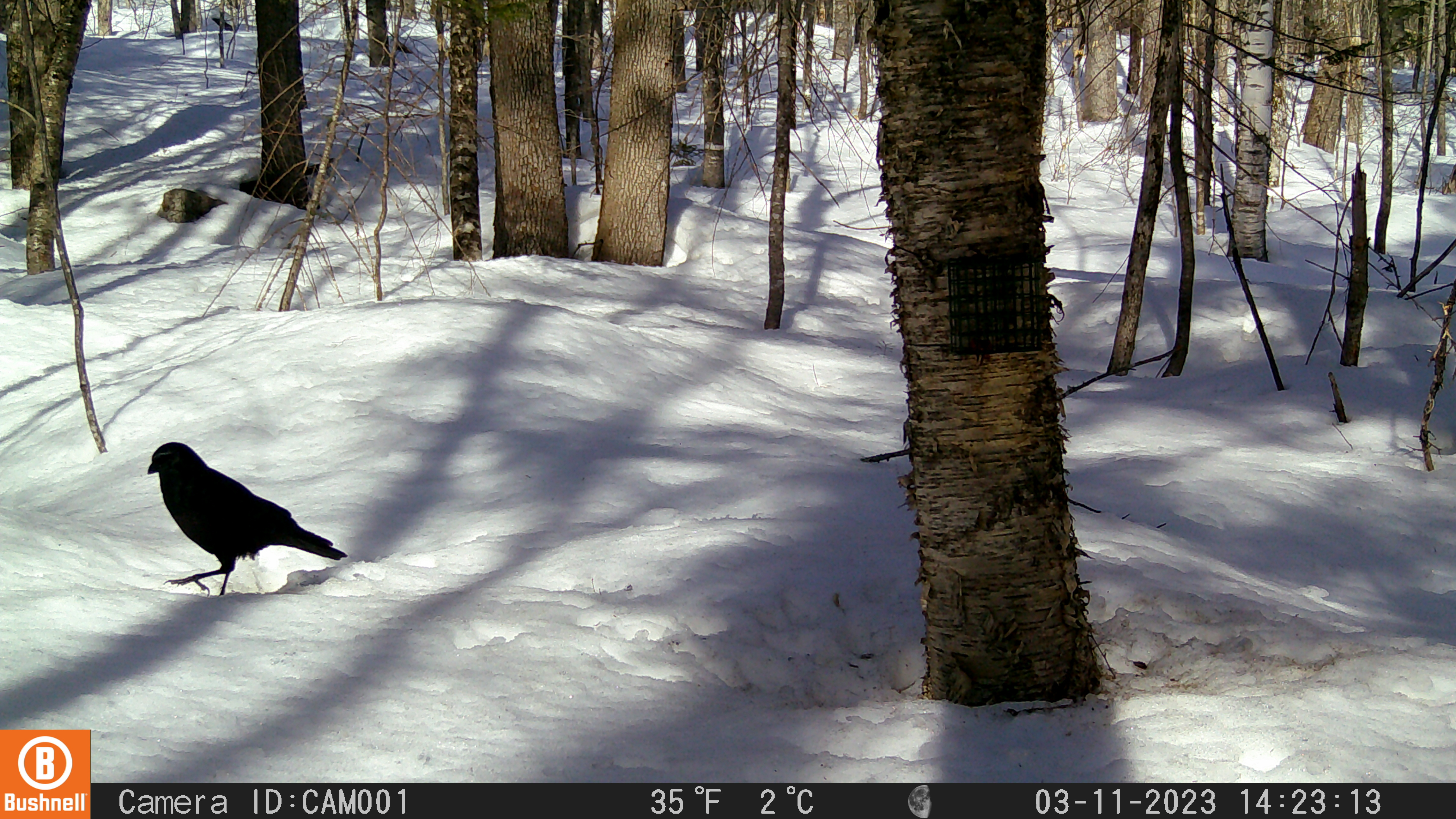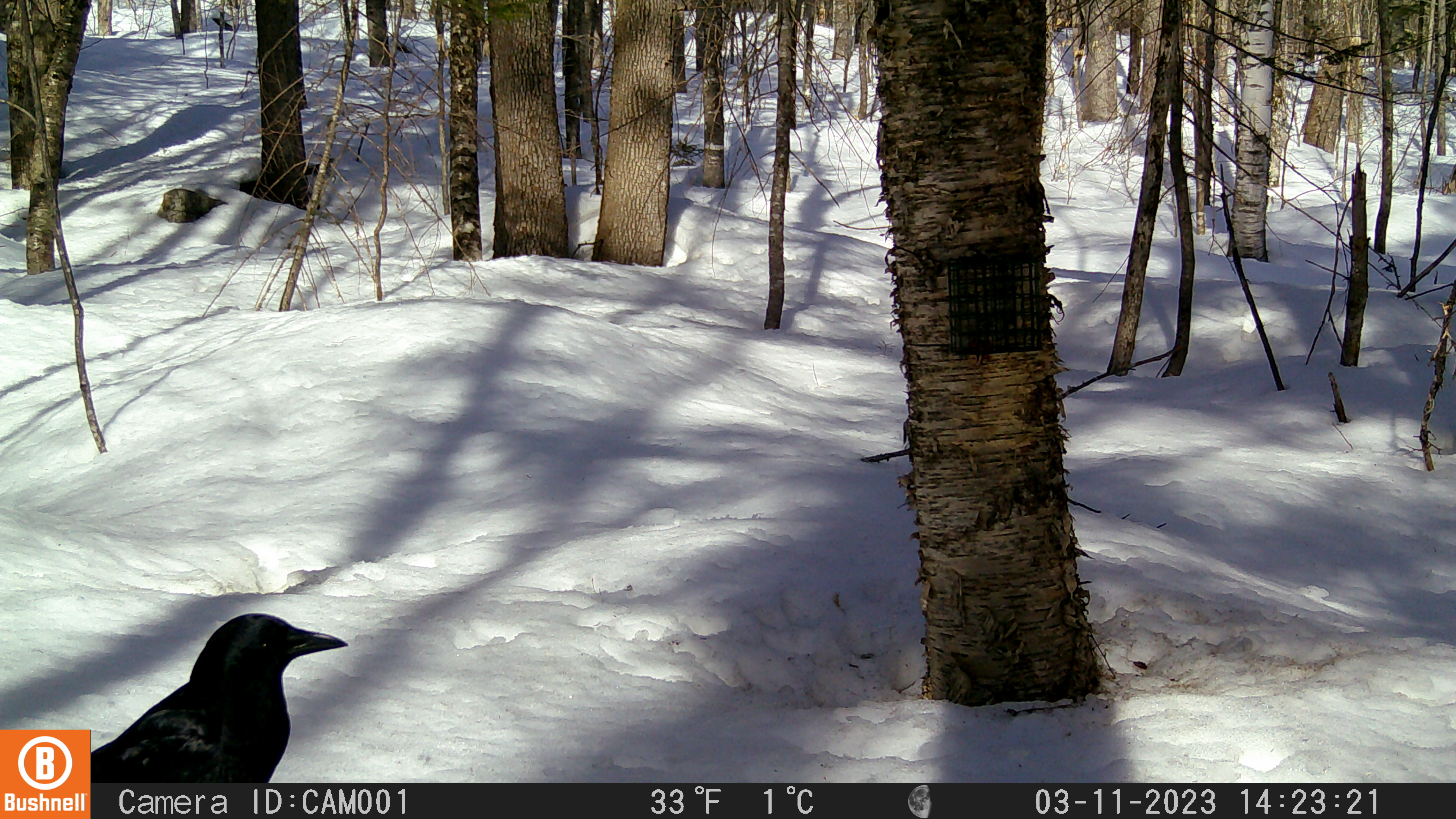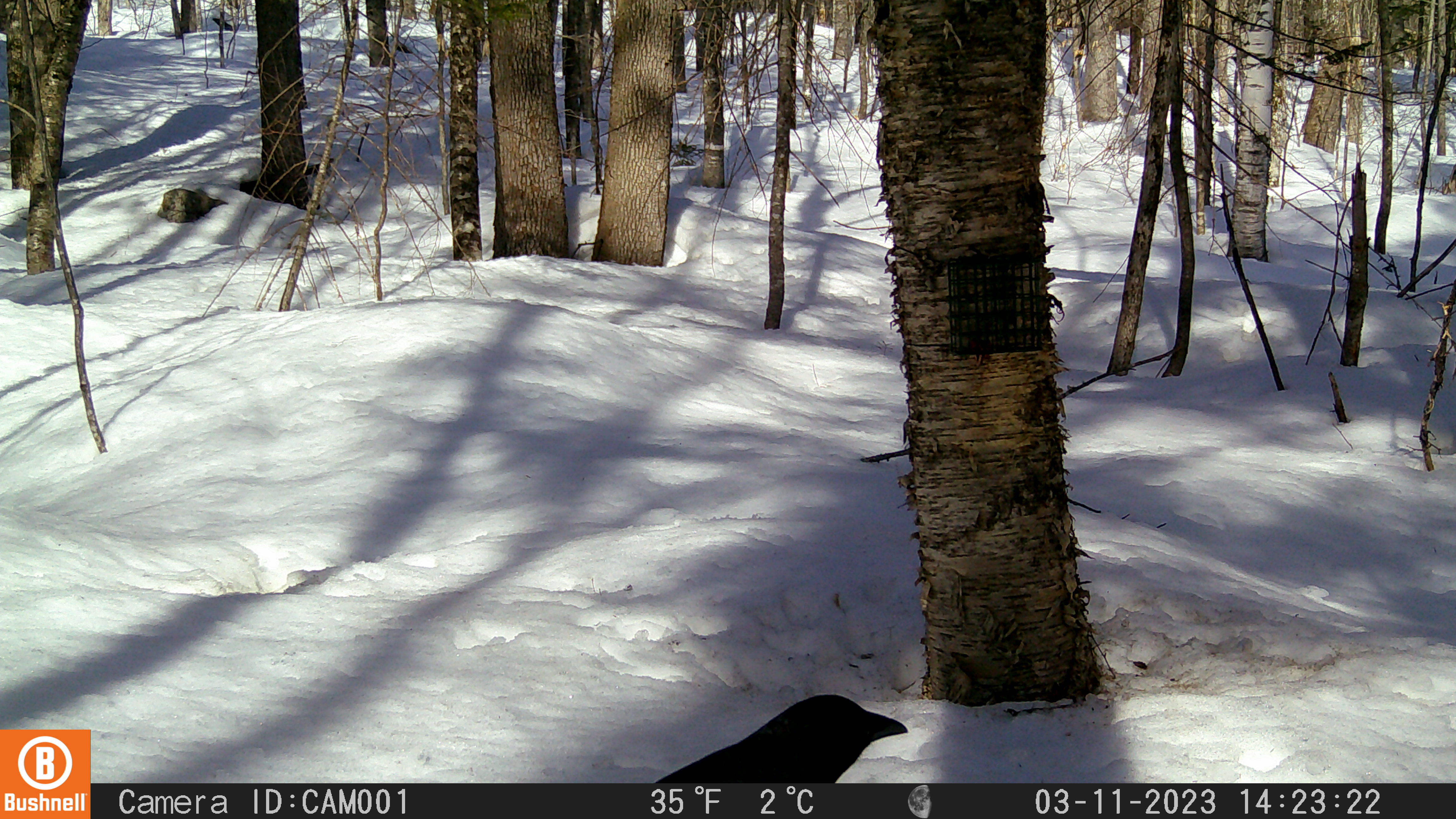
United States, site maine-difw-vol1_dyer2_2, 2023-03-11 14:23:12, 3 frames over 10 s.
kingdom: Animalia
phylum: Chordata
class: Aves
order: Passeriformes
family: Corvidae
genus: Corvus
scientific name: Corvus brachyrhynchos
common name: american crow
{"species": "american crow (Corvus brachyrhynchos)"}